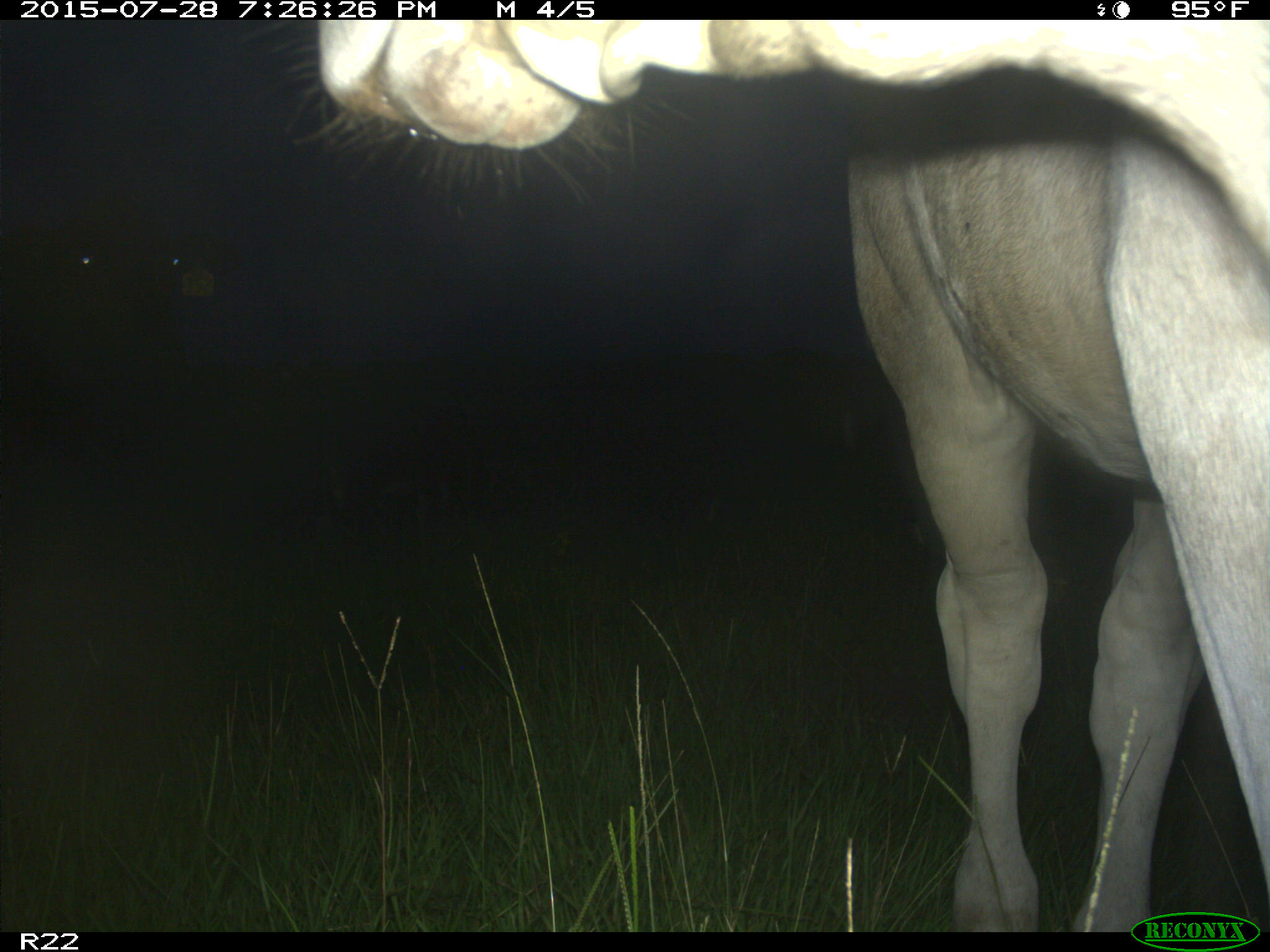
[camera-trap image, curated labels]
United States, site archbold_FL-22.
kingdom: Animalia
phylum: Chordata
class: Mammalia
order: Artiodactyla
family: Bovidae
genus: Bos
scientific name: Bos taurus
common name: domestic cow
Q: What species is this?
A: Bos taurus (domestic cow).